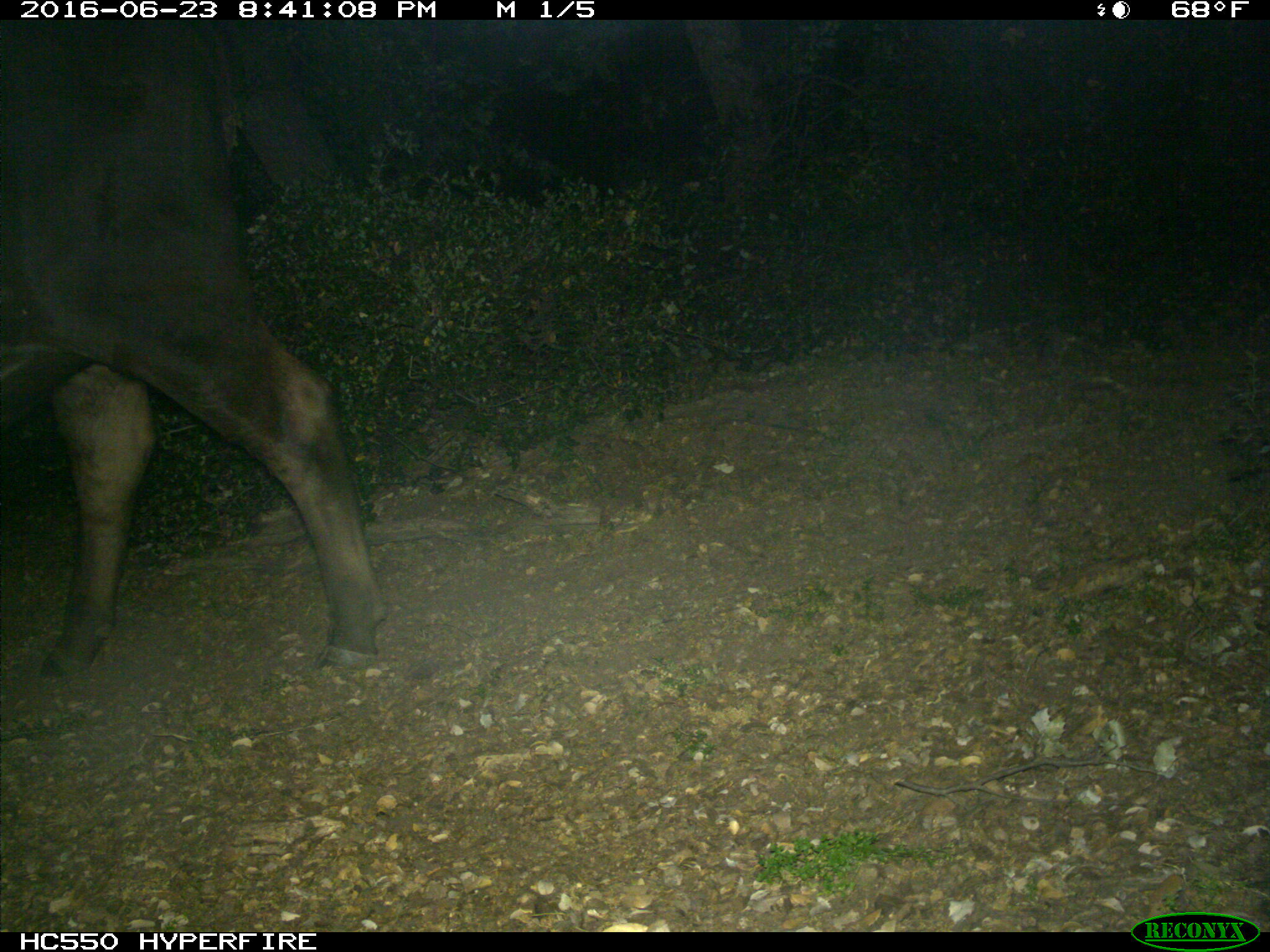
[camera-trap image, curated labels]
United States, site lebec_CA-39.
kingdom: Animalia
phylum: Chordata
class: Mammalia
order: Artiodactyla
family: Bovidae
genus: Bos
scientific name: Bos taurus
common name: domestic cow